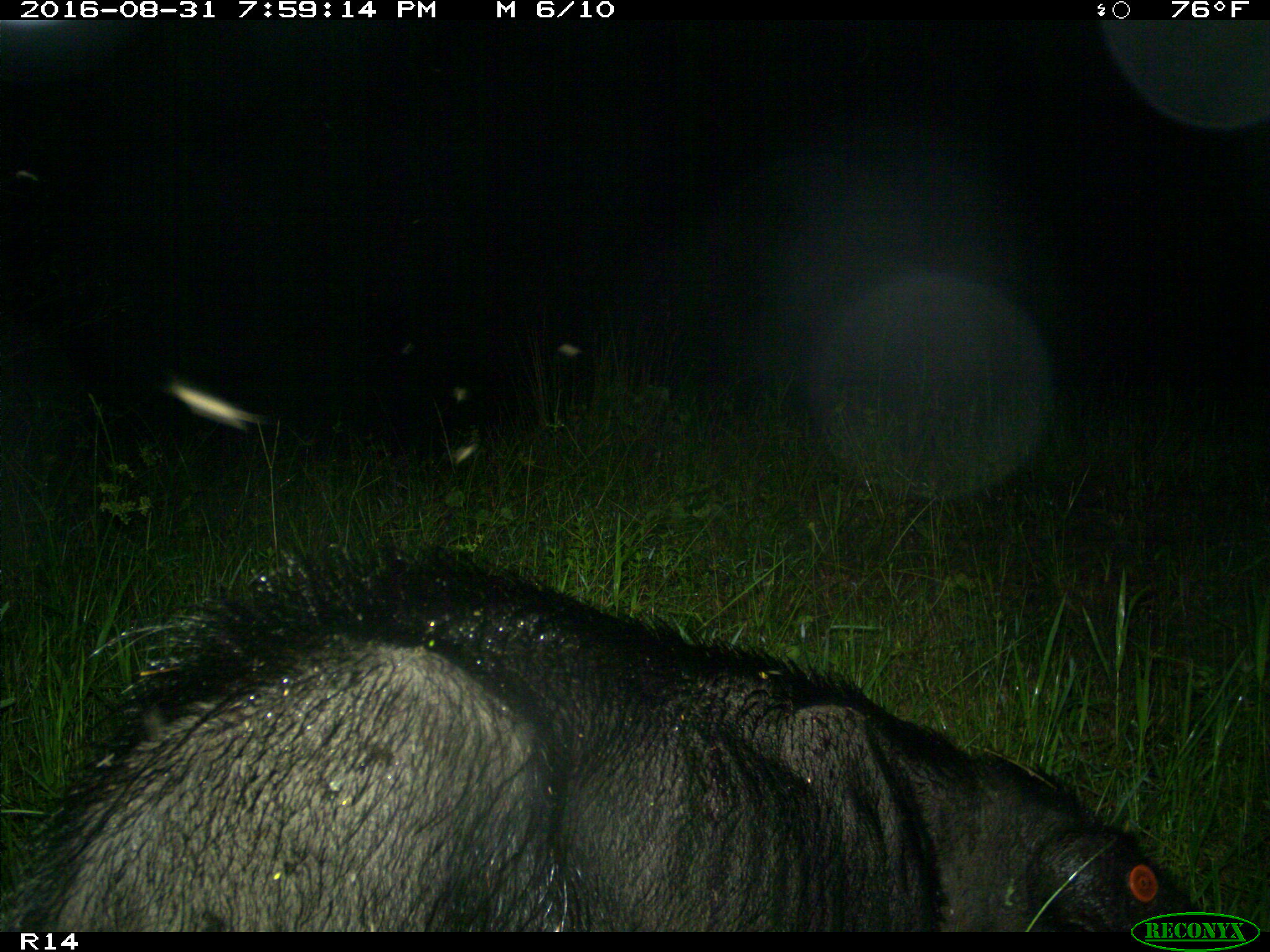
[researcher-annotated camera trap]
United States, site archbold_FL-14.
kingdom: Animalia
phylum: Chordata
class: Mammalia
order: Artiodactyla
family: Suidae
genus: Sus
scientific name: Sus scrofa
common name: wild boar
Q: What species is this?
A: Sus scrofa (wild boar).